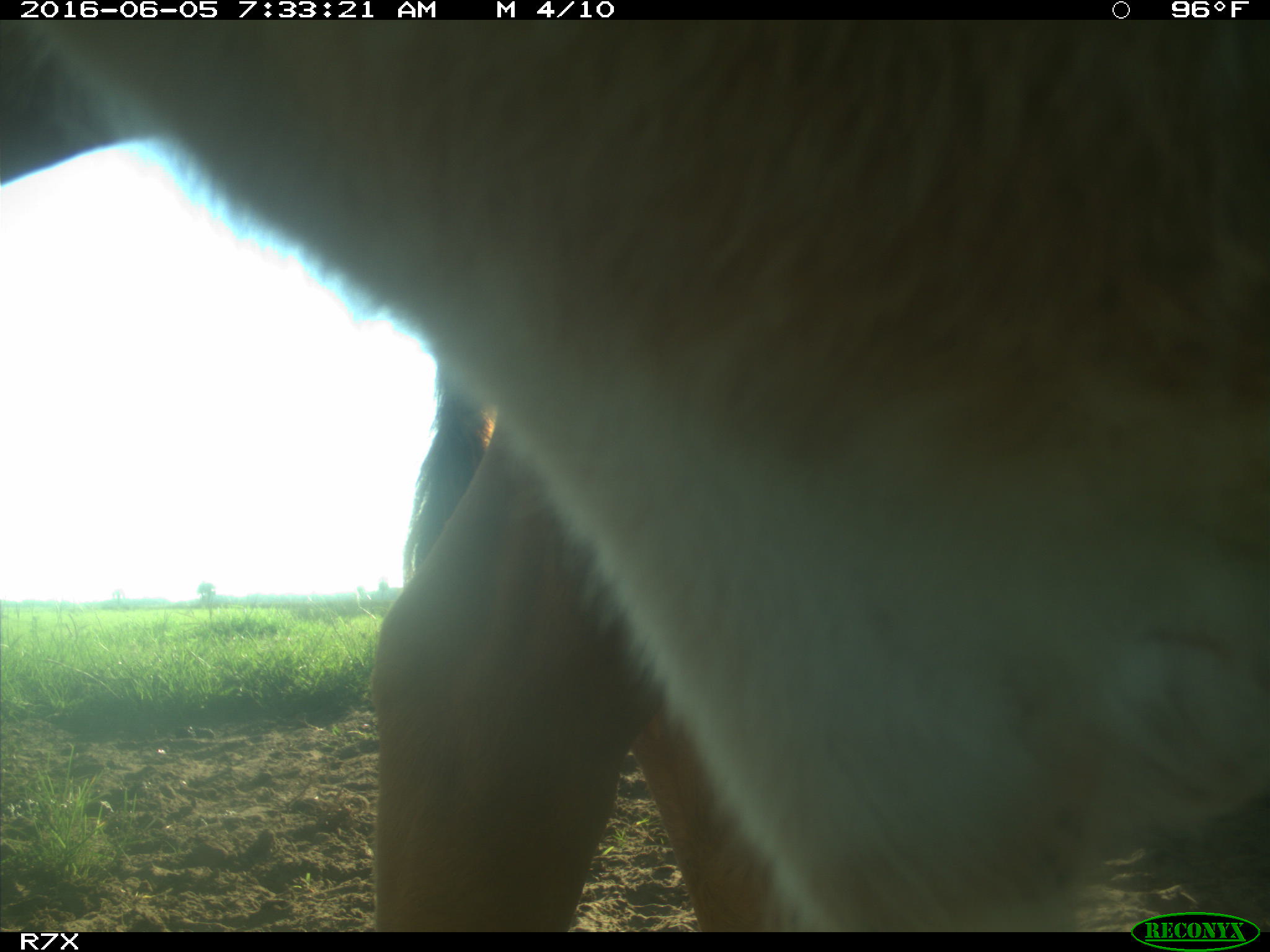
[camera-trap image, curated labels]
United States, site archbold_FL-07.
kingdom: Animalia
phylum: Chordata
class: Mammalia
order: Artiodactyla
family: Bovidae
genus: Bos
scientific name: Bos taurus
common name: domestic cow